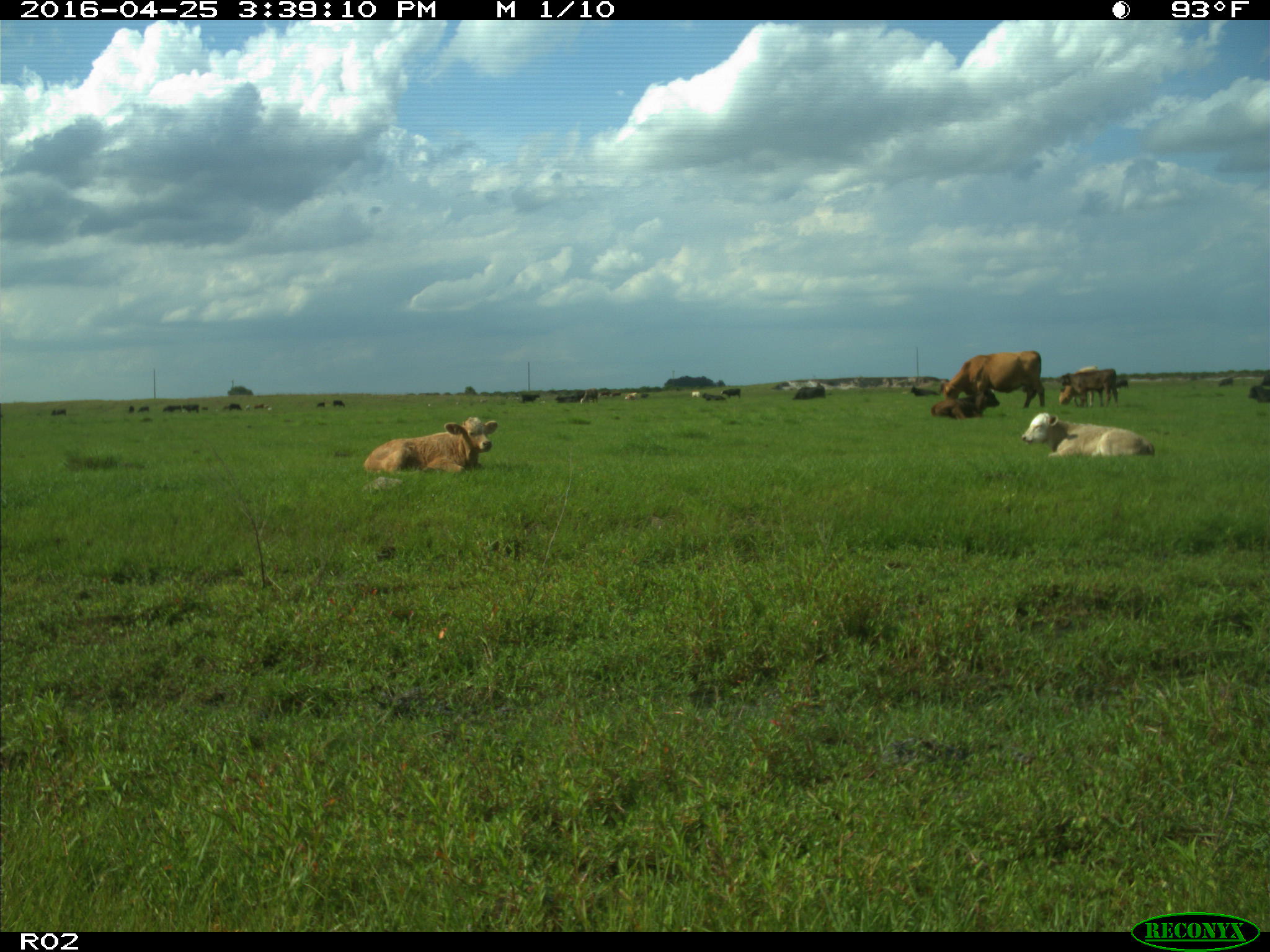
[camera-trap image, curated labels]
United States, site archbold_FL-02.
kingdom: Animalia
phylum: Chordata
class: Mammalia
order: Artiodactyla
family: Bovidae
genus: Bos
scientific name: Bos taurus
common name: domestic cow